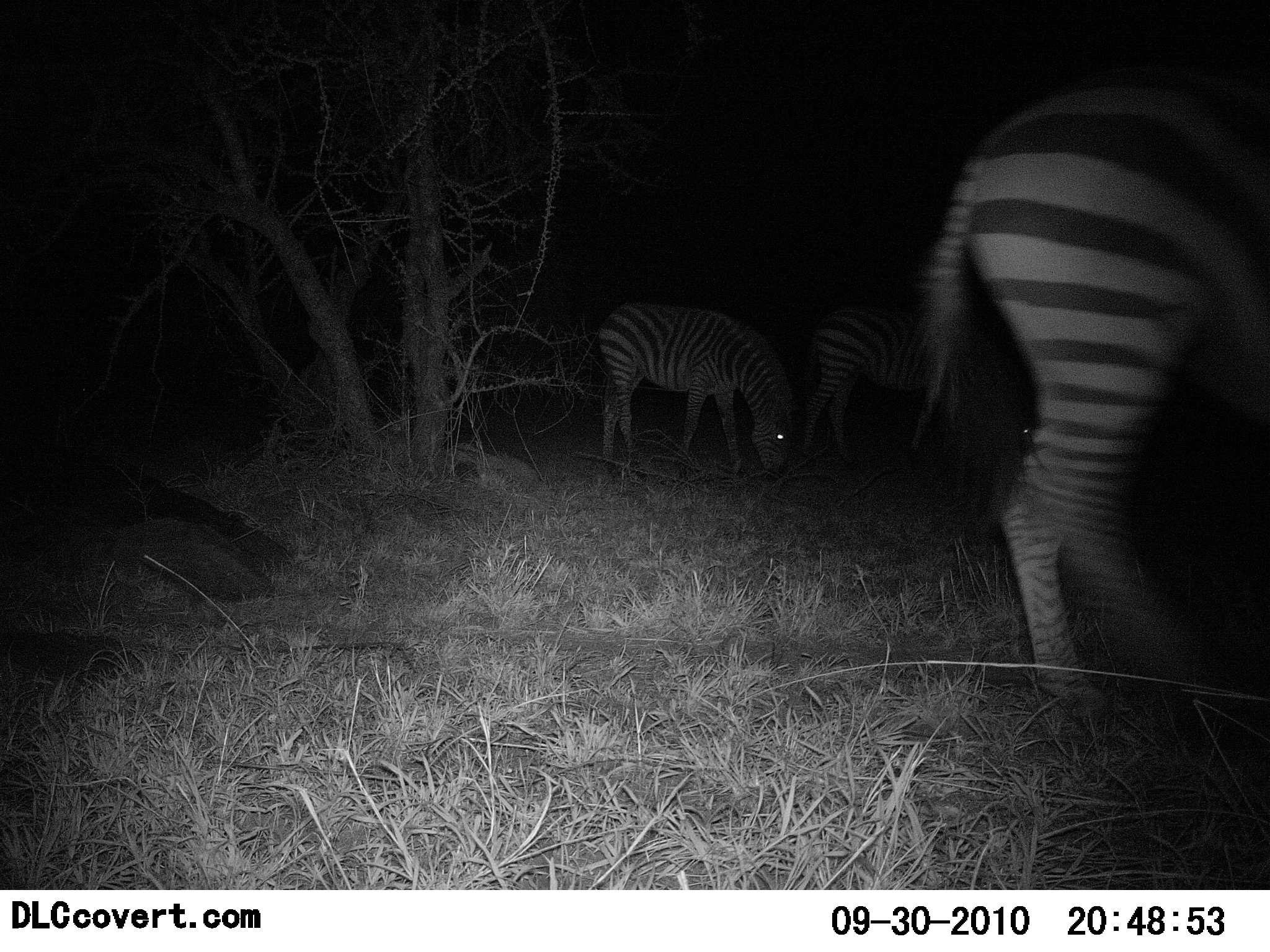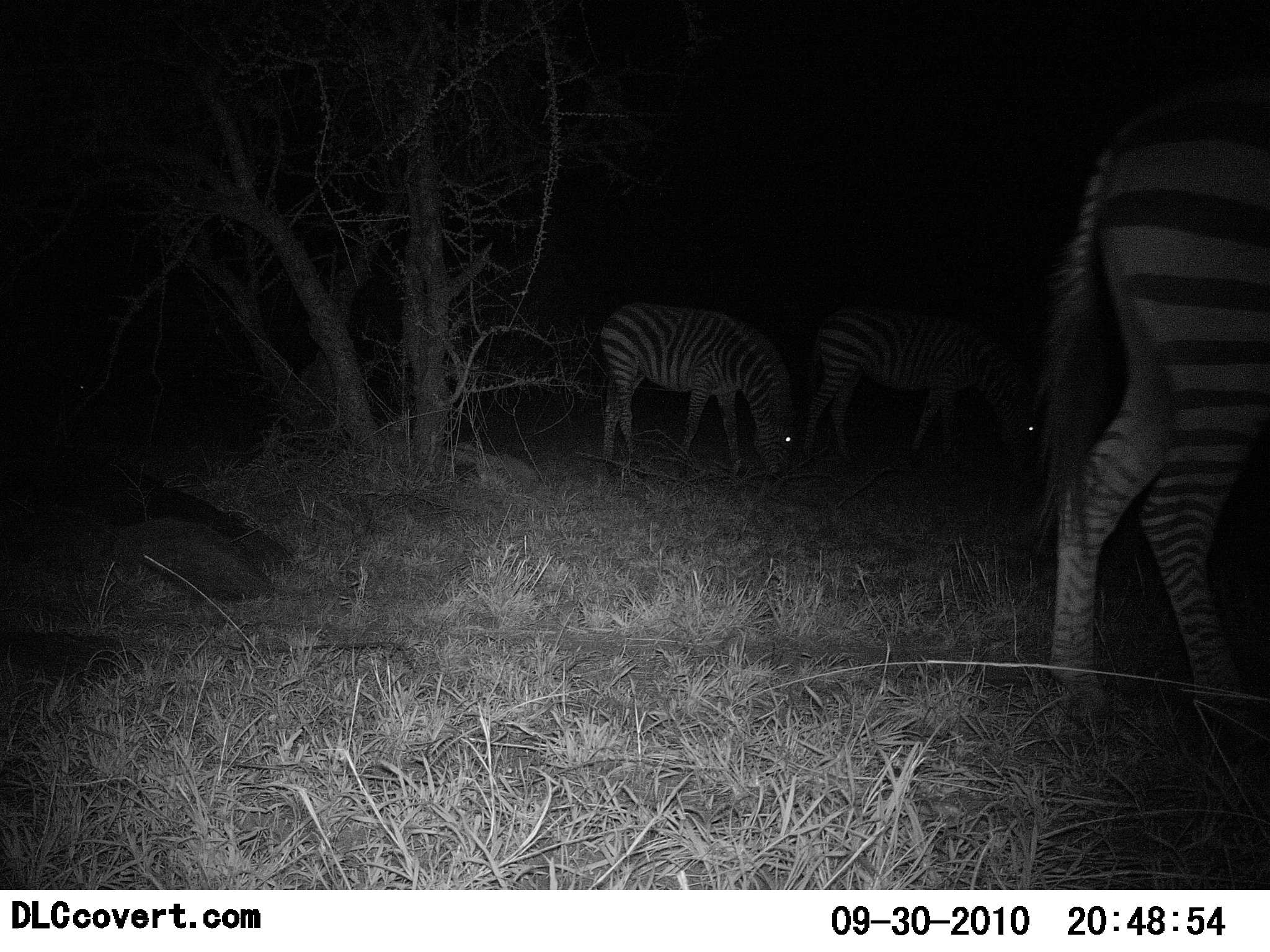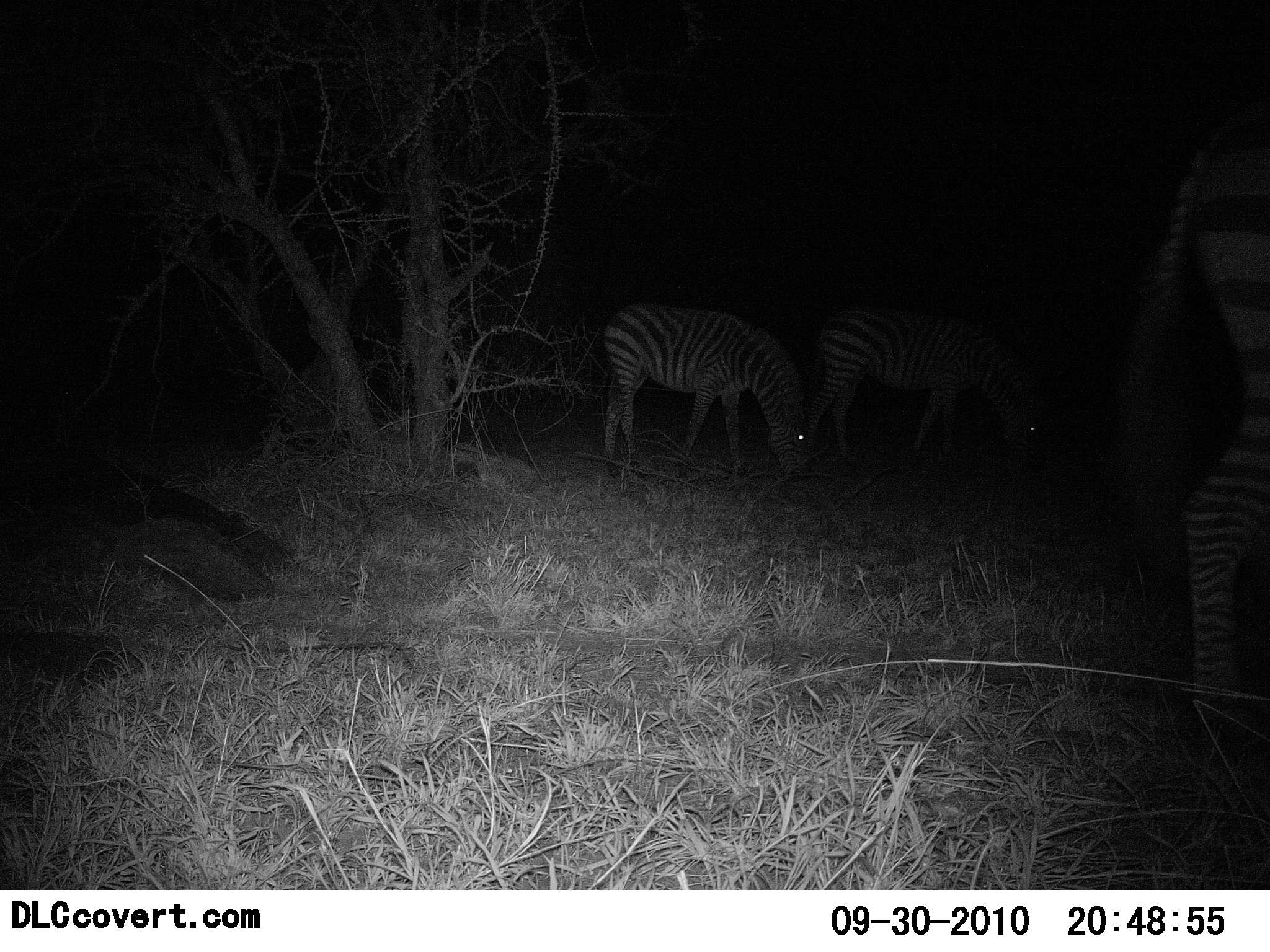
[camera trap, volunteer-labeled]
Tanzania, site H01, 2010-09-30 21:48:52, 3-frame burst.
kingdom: Animalia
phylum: Chordata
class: Mammalia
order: Perissodactyla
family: Equidae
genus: Equus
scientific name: Equus quagga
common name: plains zebra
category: zebra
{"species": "zebra (plains zebra) (Equus quagga)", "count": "3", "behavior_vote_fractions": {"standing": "22%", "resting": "0%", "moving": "22%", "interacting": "0%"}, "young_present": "0%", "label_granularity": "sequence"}